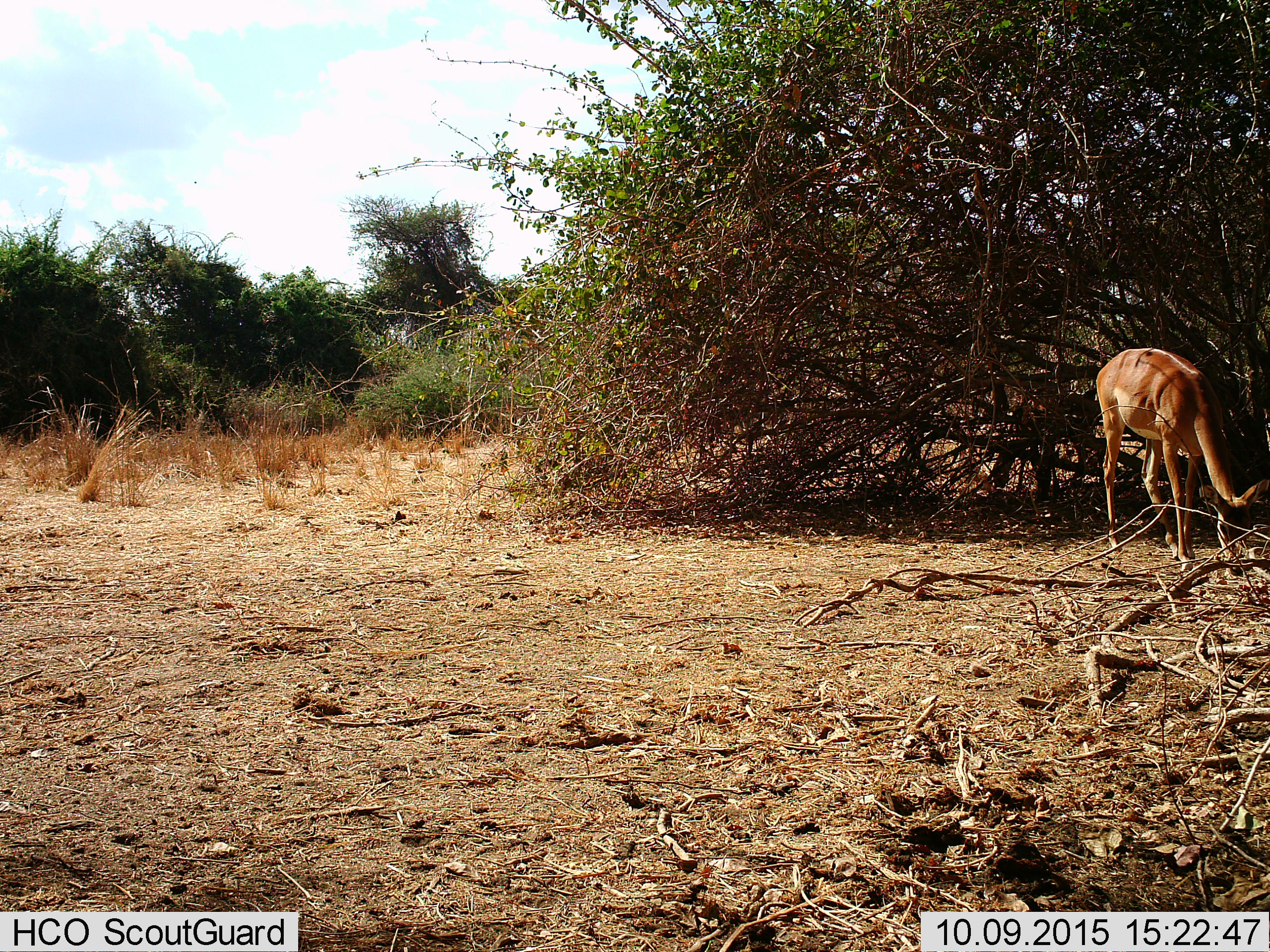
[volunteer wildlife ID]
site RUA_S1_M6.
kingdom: Animalia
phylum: Chordata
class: Mammalia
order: Artiodactyla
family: Bovidae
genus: Aepyceros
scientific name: Aepyceros melampus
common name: impala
Impala (Aepyceros melampus), count 1. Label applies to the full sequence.